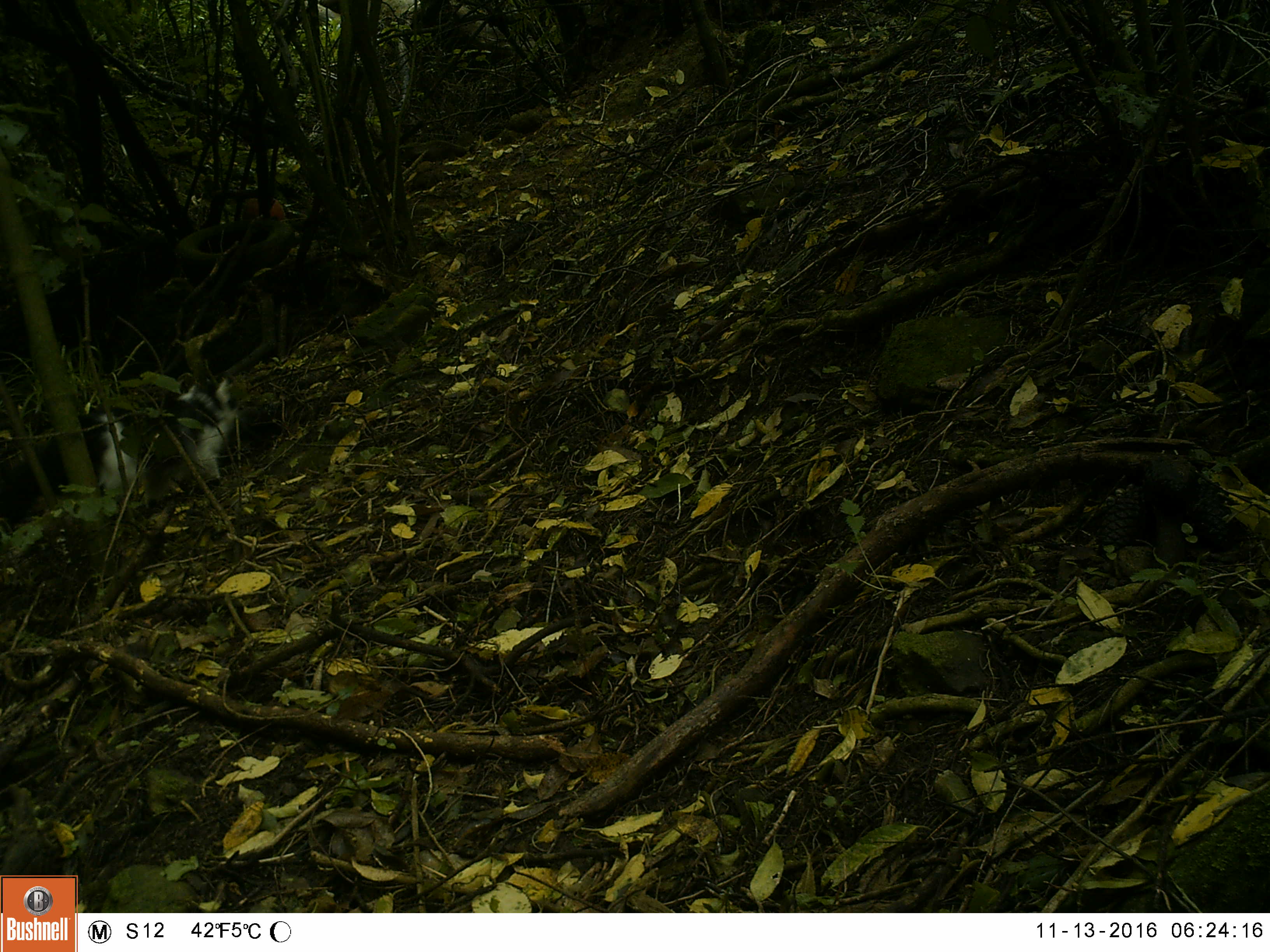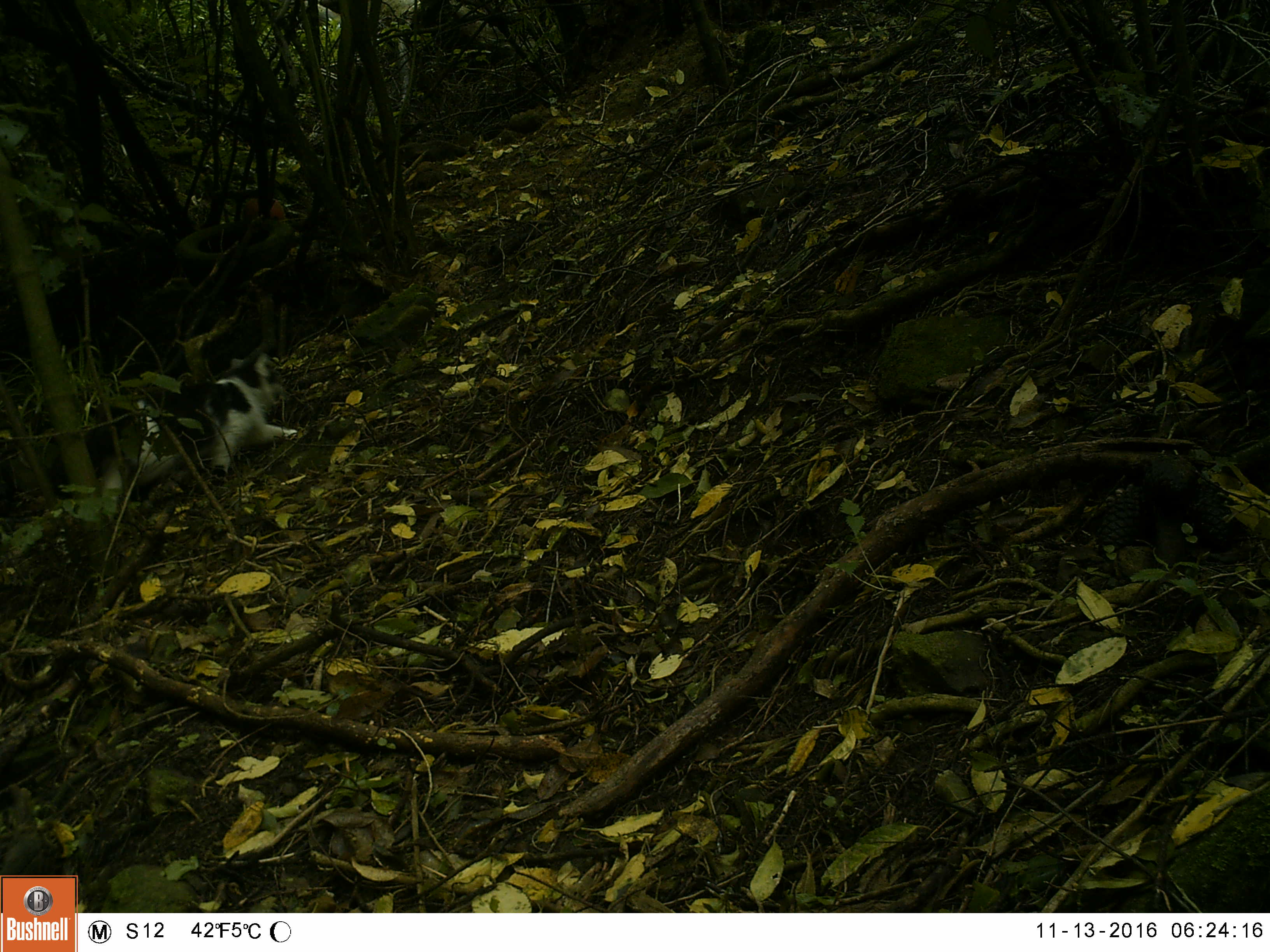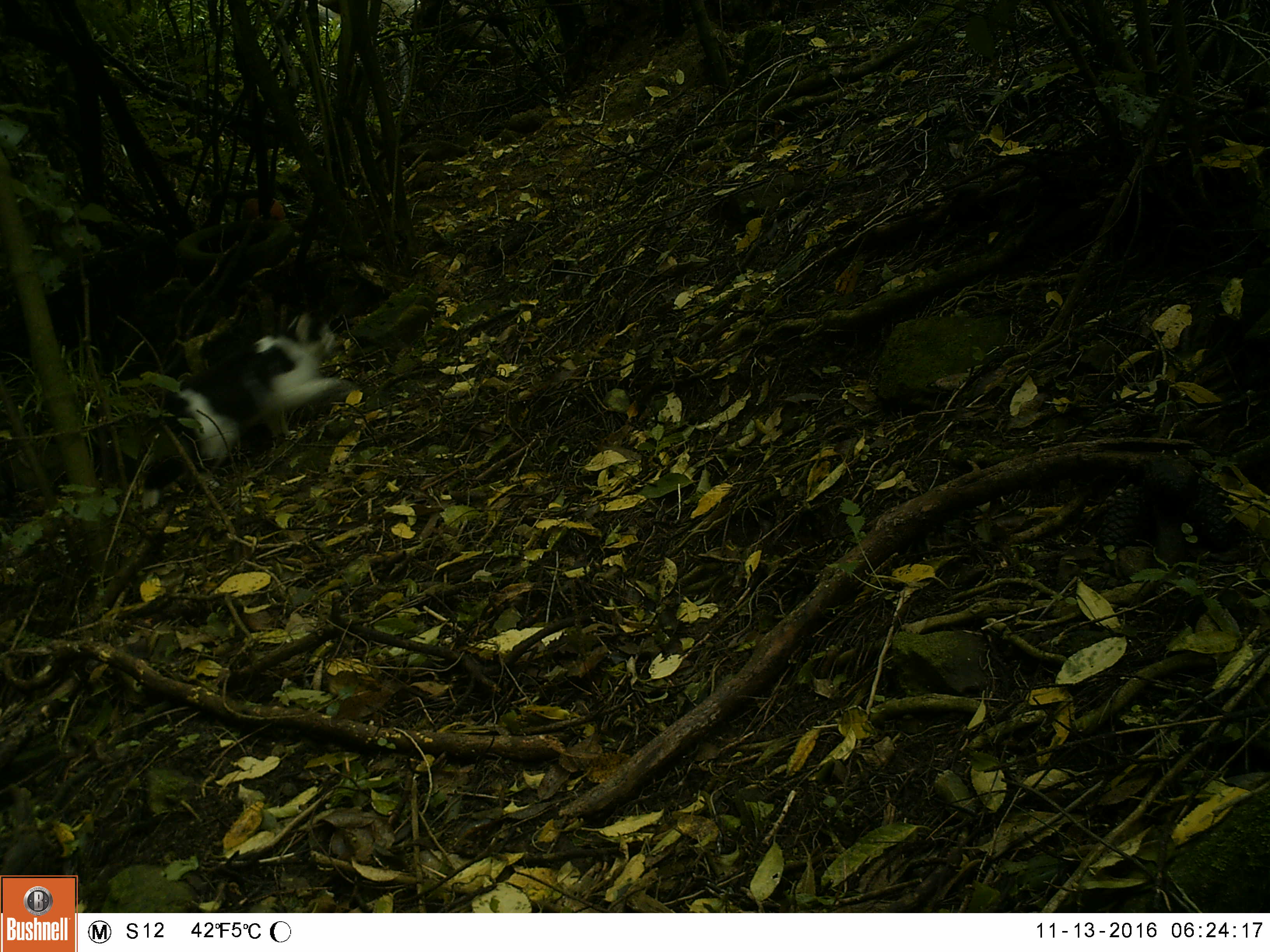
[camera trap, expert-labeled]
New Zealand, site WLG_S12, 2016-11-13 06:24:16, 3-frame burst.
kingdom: Animalia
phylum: Chordata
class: Mammalia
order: Carnivora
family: Felidae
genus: Felis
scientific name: Felis catus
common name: domestic cat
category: cat